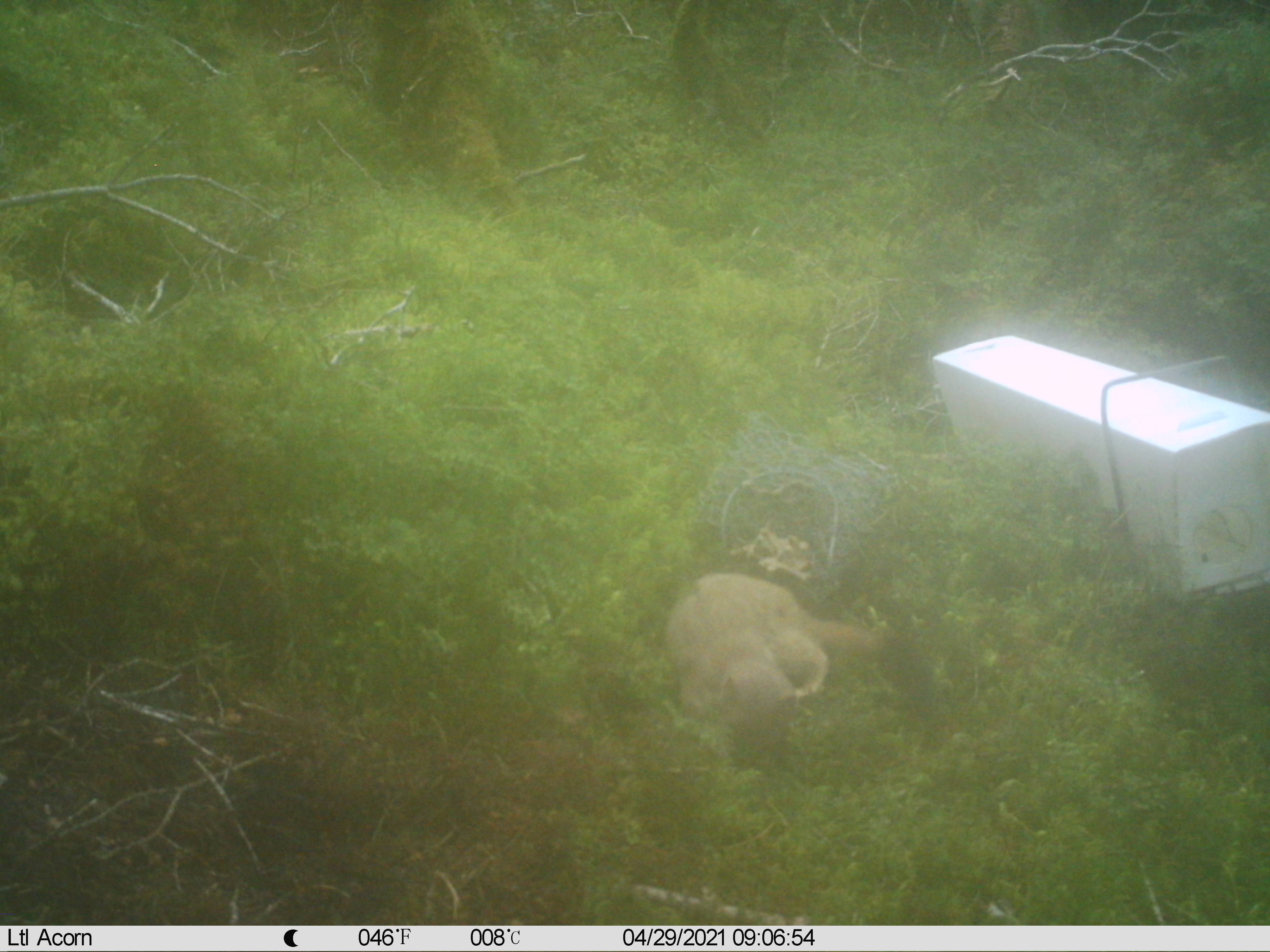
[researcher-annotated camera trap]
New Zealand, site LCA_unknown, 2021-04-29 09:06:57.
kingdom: Animalia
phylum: Chordata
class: Mammalia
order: Carnivora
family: Mustelidae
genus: Mustela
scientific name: Mustela erminea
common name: stoat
Stoat (Mustela erminea).